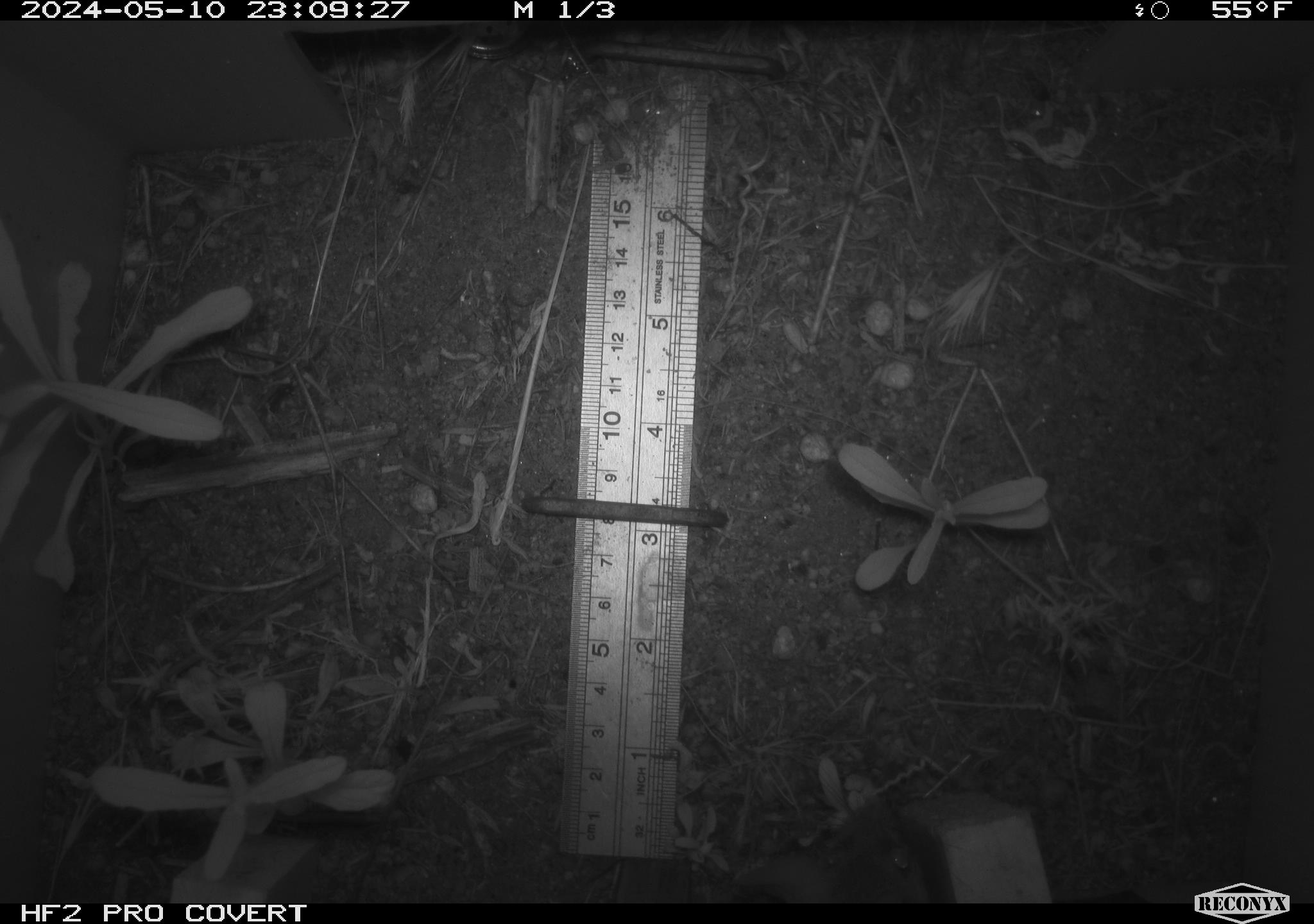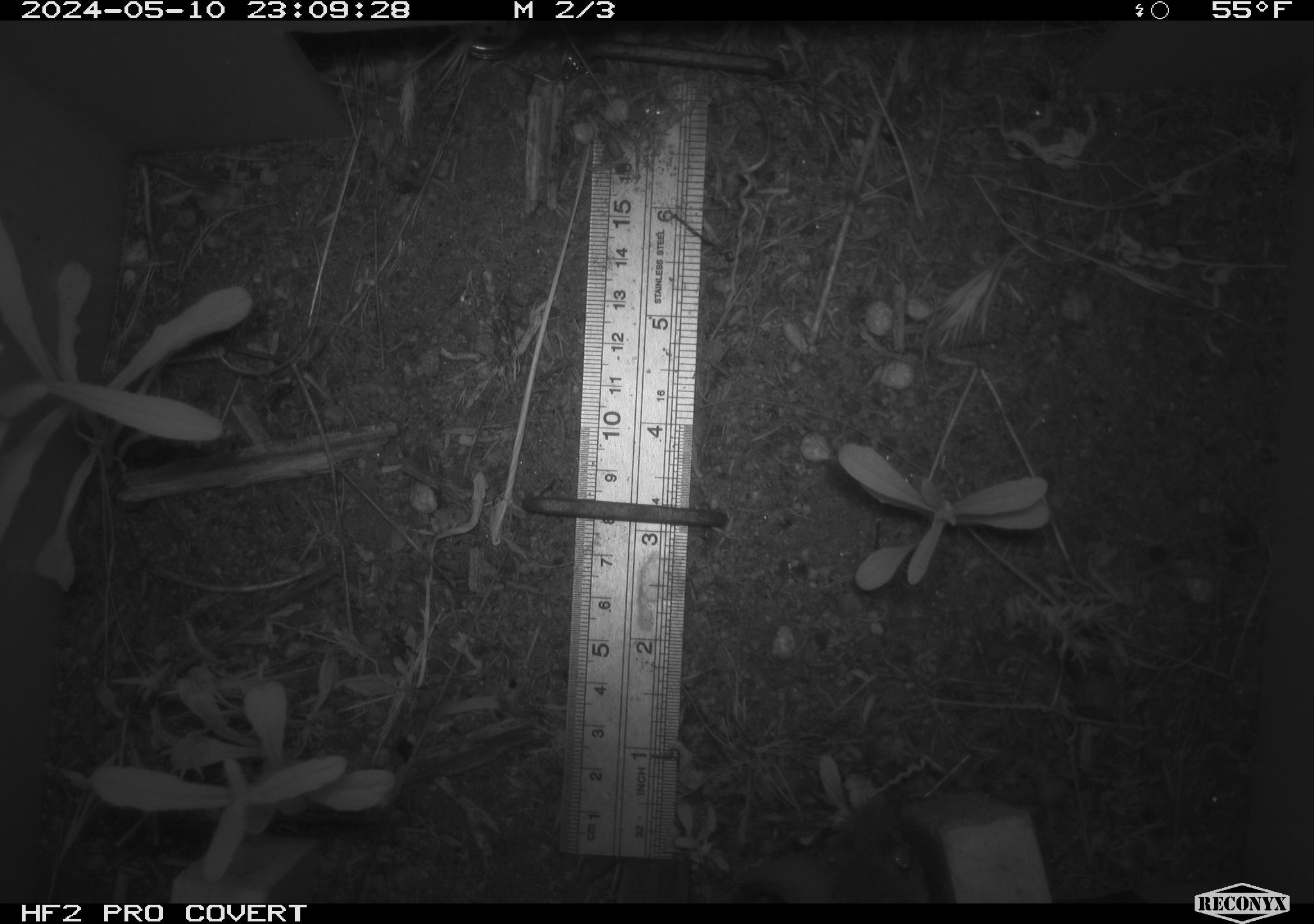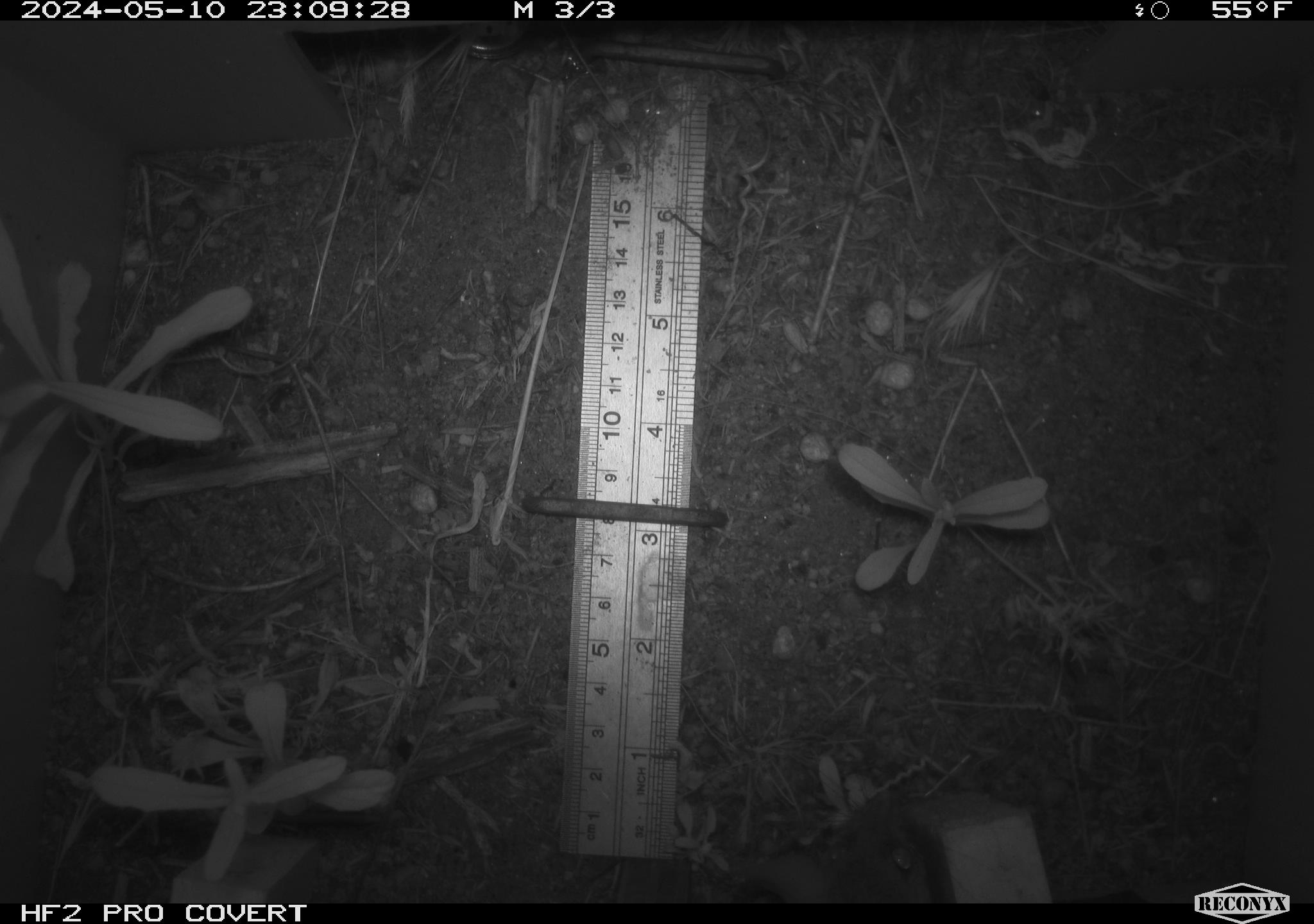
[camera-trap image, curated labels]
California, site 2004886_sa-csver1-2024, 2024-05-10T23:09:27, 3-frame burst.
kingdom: Animalia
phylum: Chordata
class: Mammalia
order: Rodentia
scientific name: Rodentia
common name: rodent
Rodent (Rodentia).